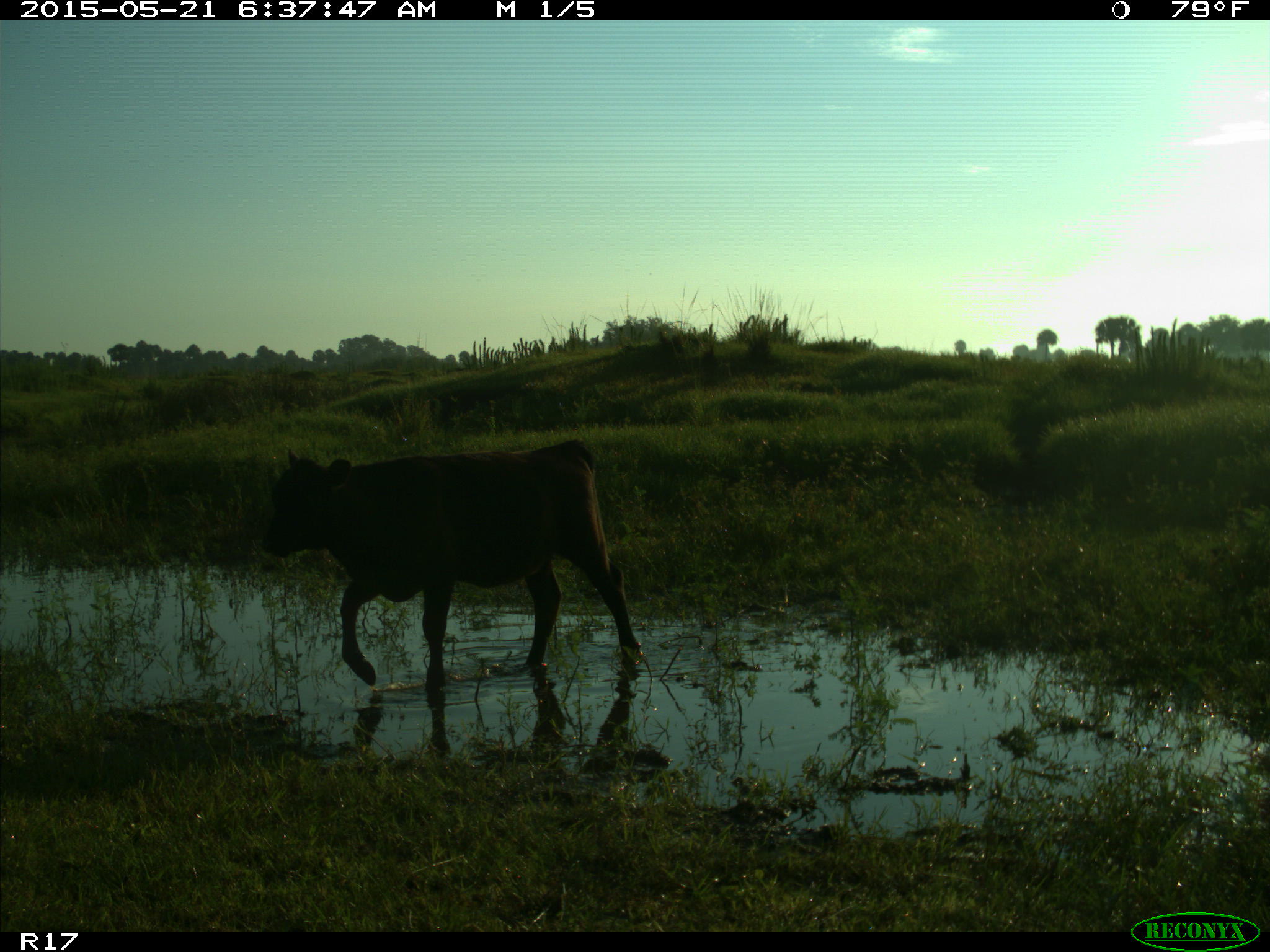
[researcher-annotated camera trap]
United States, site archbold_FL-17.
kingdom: Animalia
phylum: Chordata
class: Mammalia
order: Artiodactyla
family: Bovidae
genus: Bos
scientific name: Bos taurus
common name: domestic cow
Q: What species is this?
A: Bos taurus (domestic cow).